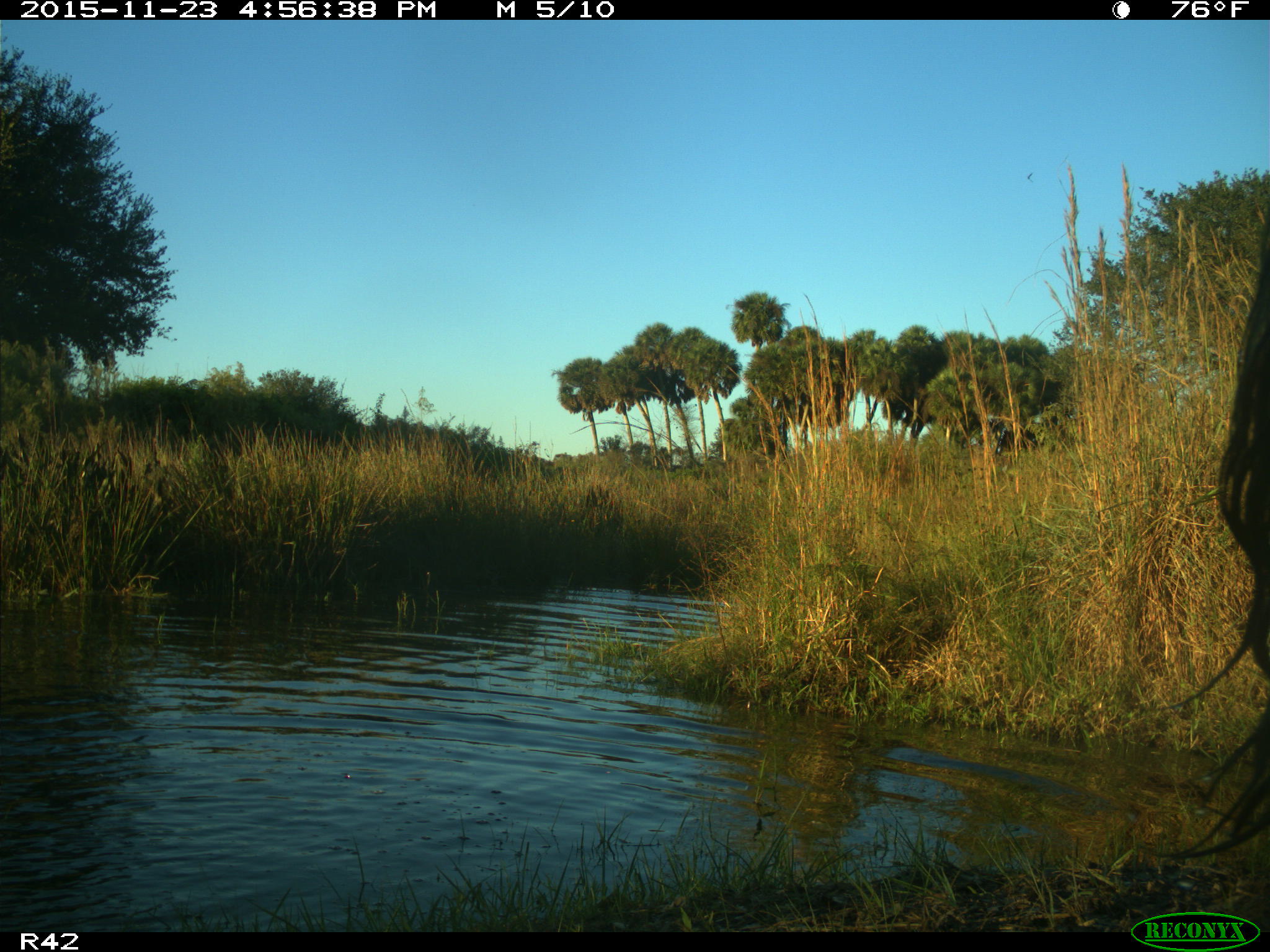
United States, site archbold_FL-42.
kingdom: Animalia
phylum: Chordata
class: Mammalia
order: Artiodactyla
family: Bovidae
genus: Bos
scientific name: Bos taurus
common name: domestic cow